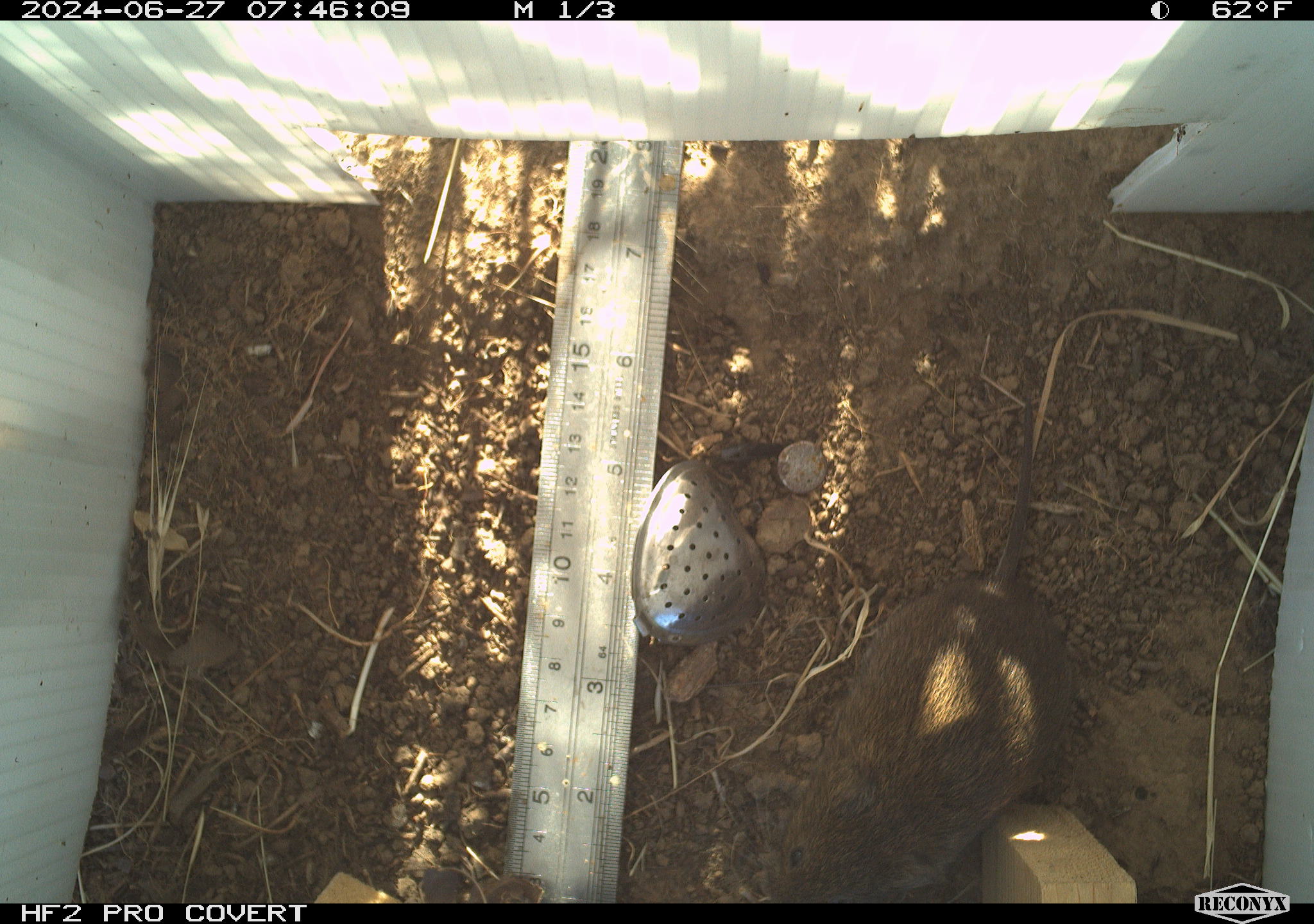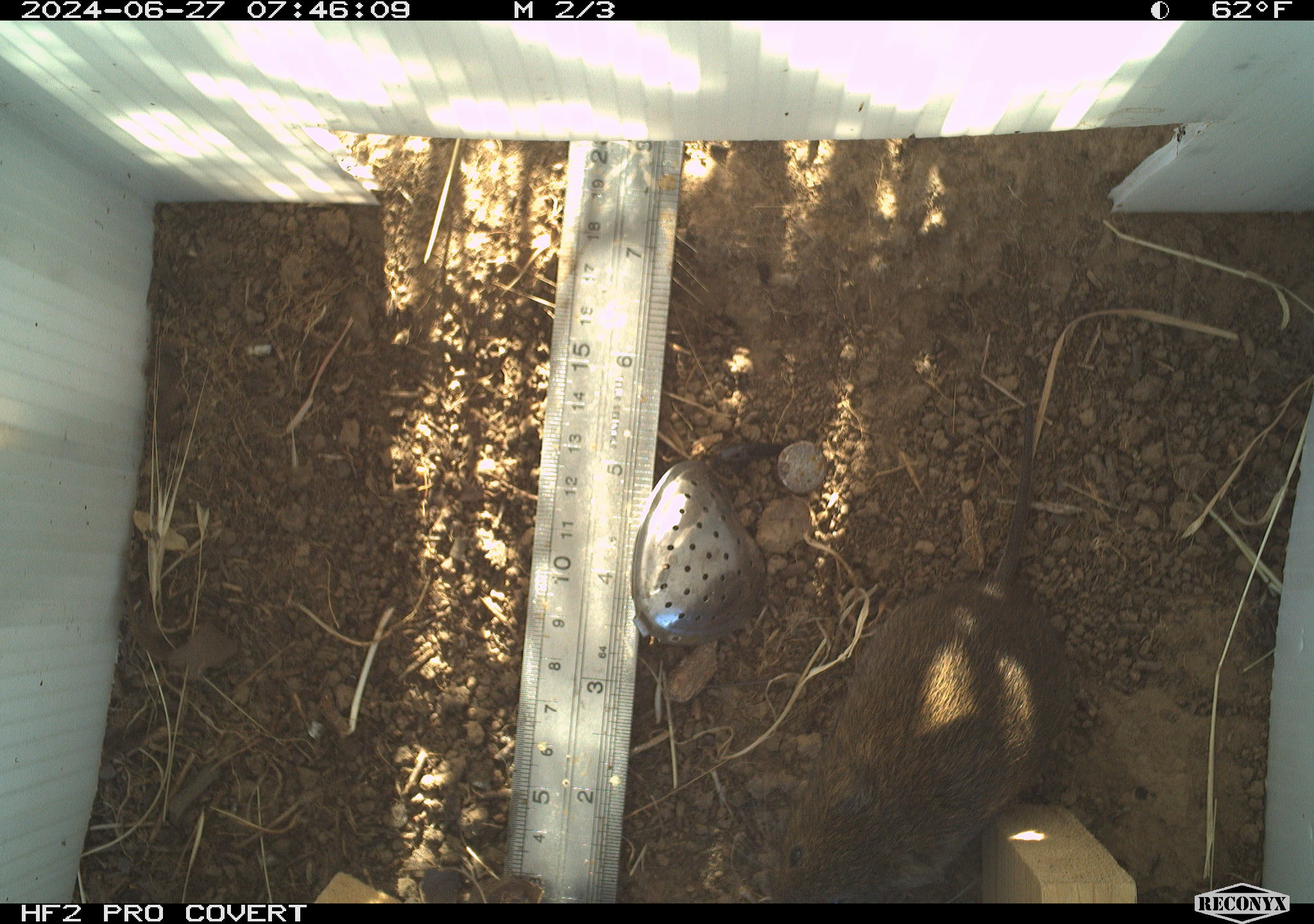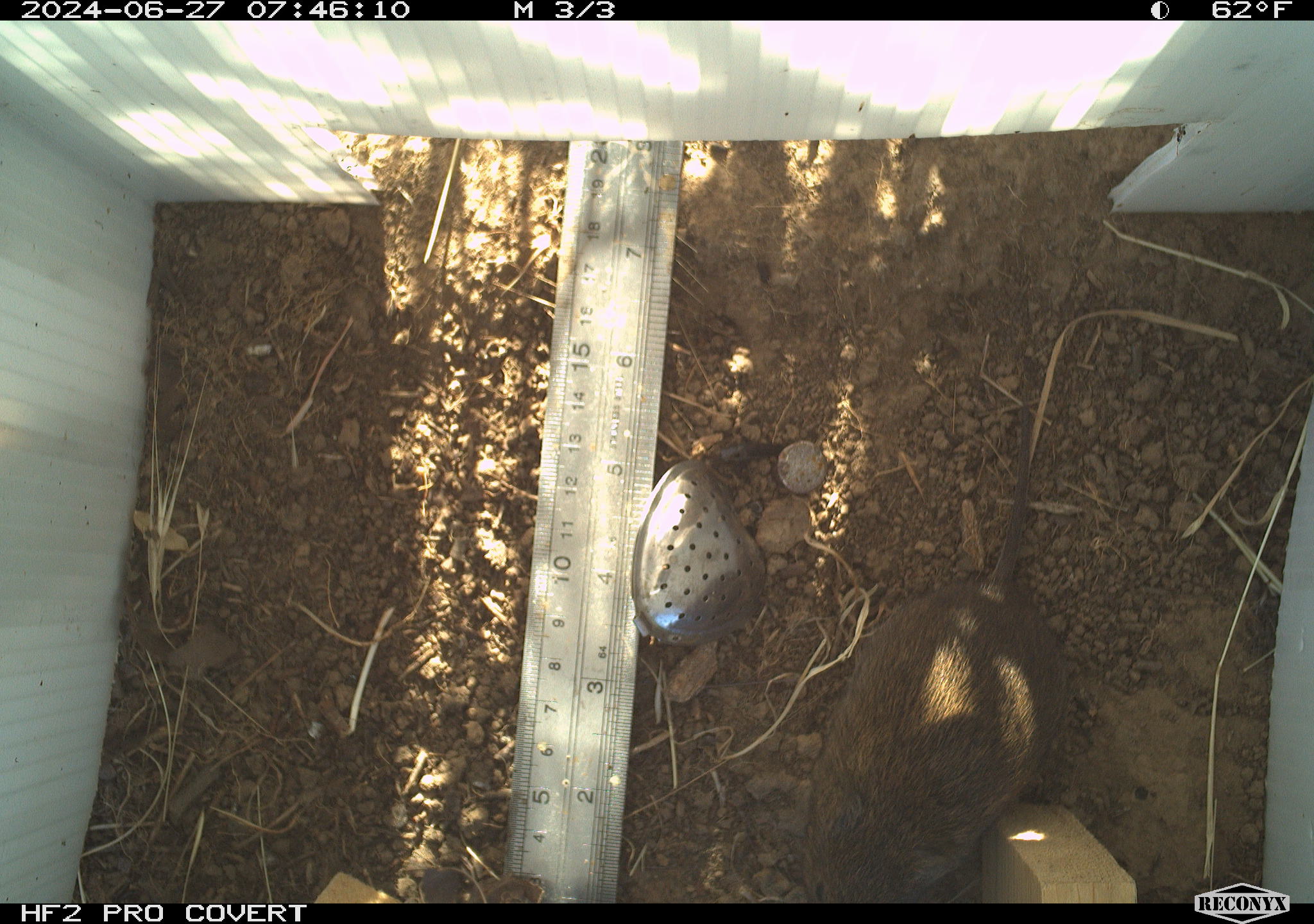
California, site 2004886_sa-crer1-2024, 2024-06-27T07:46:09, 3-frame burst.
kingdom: Animalia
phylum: Chordata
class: Mammalia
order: Rodentia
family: Cricetidae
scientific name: Arvicolinae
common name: voles, lemmings, and muskrats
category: arvicolinae subfamily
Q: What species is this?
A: Arvicolinae subfamily (voles, lemmings, and muskrats) (Arvicolinae).